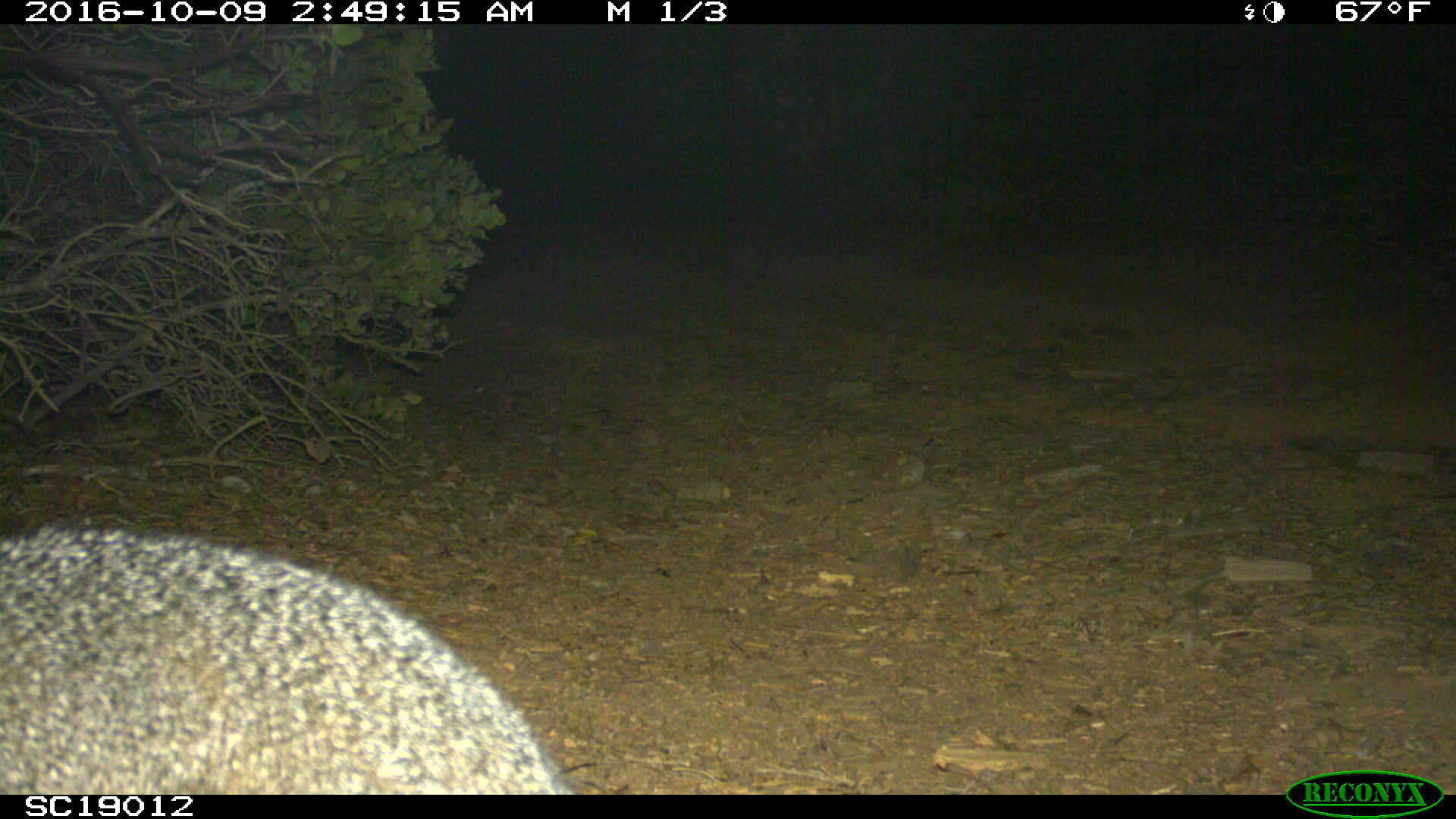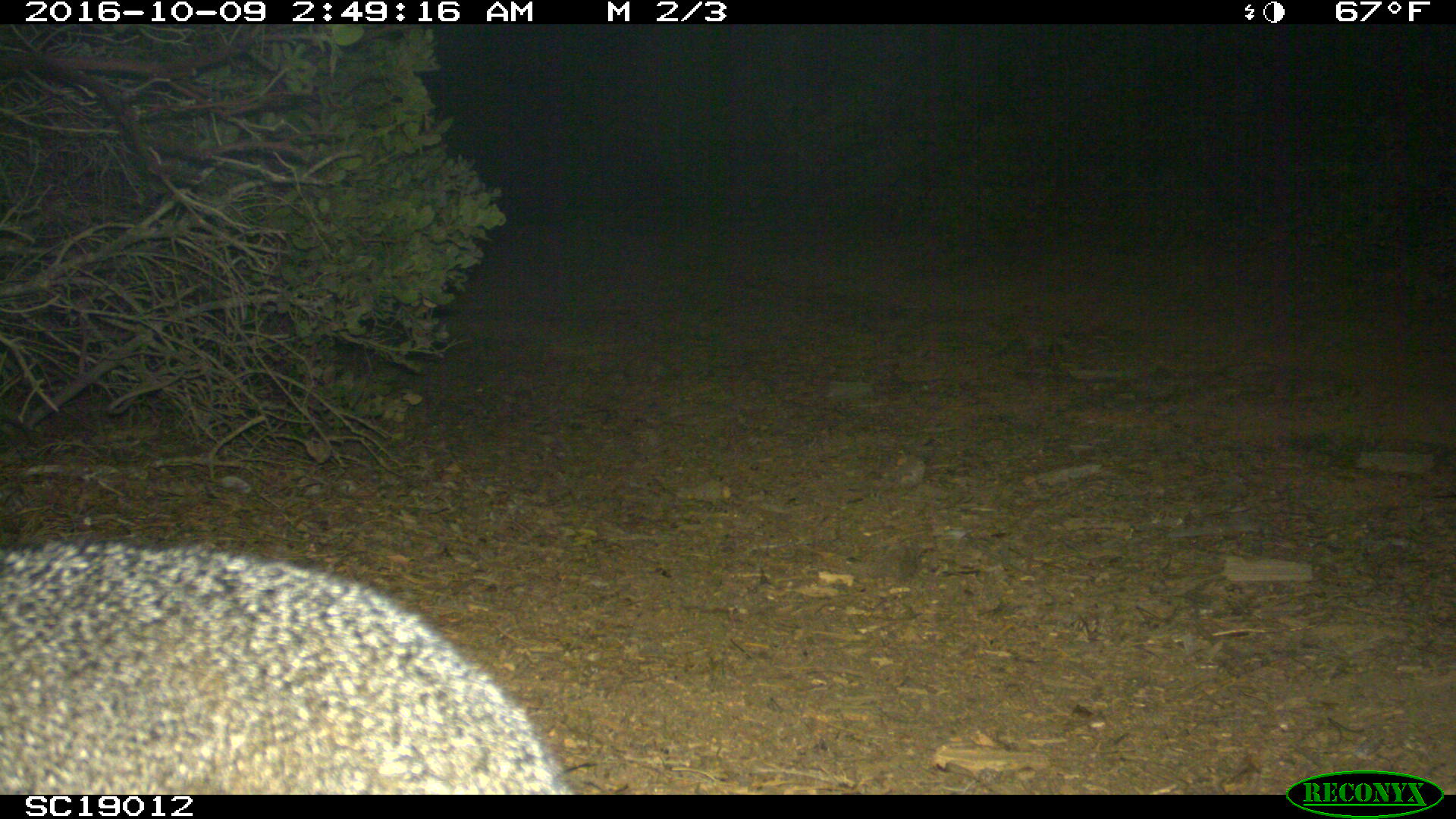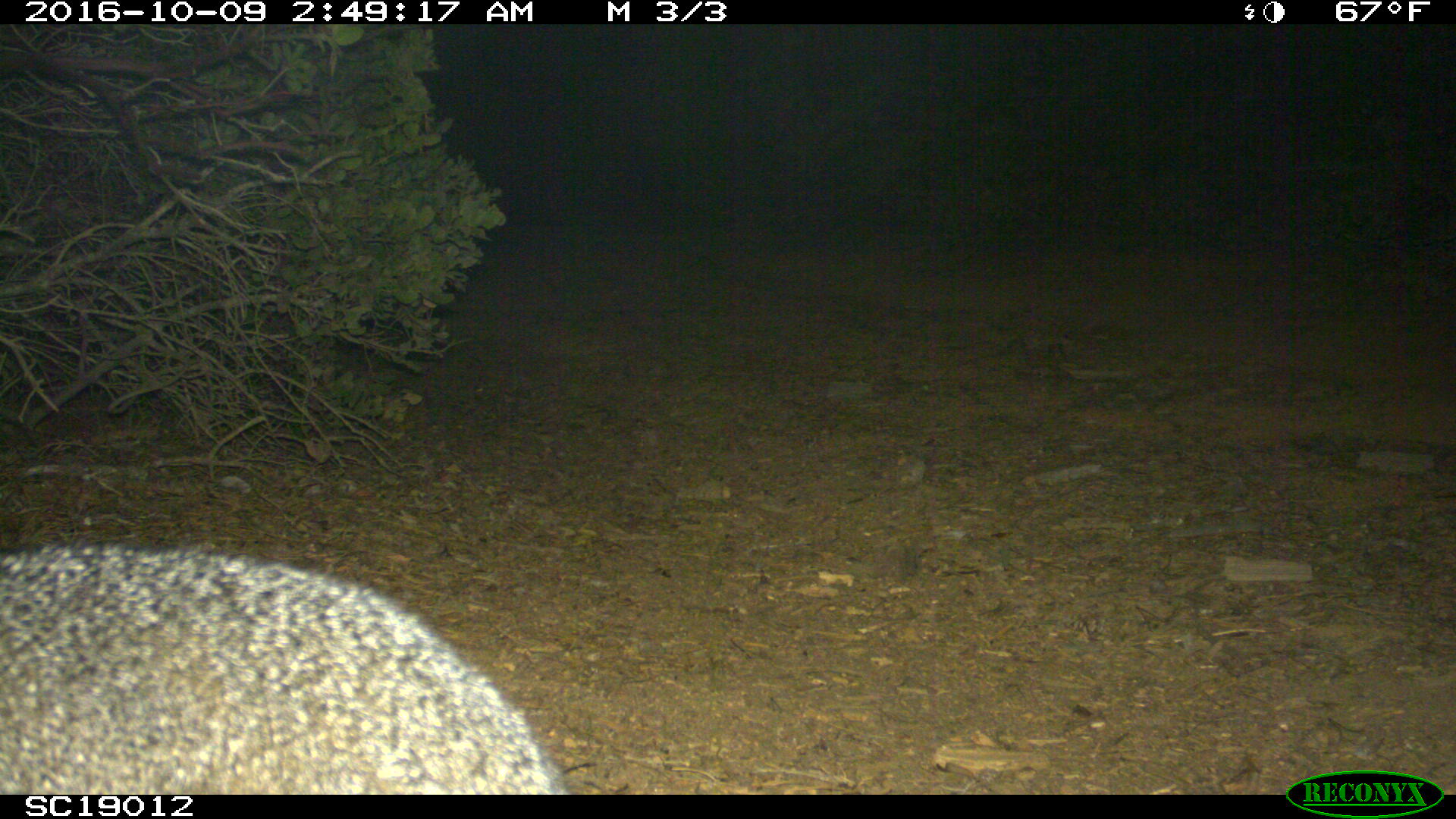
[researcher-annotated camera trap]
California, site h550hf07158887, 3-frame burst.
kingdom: Animalia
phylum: Chordata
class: Mammalia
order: Carnivora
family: Canidae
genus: Urocyon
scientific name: Urocyon littoralis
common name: island fox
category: fox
Fox (island fox) (Urocyon littoralis).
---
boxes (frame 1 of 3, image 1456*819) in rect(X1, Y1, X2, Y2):
fox: rect(0, 522, 579, 794)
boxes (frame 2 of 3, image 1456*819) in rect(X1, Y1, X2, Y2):
fox: rect(0, 536, 573, 790)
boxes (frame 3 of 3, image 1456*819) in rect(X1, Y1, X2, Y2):
fox: rect(0, 538, 570, 790)